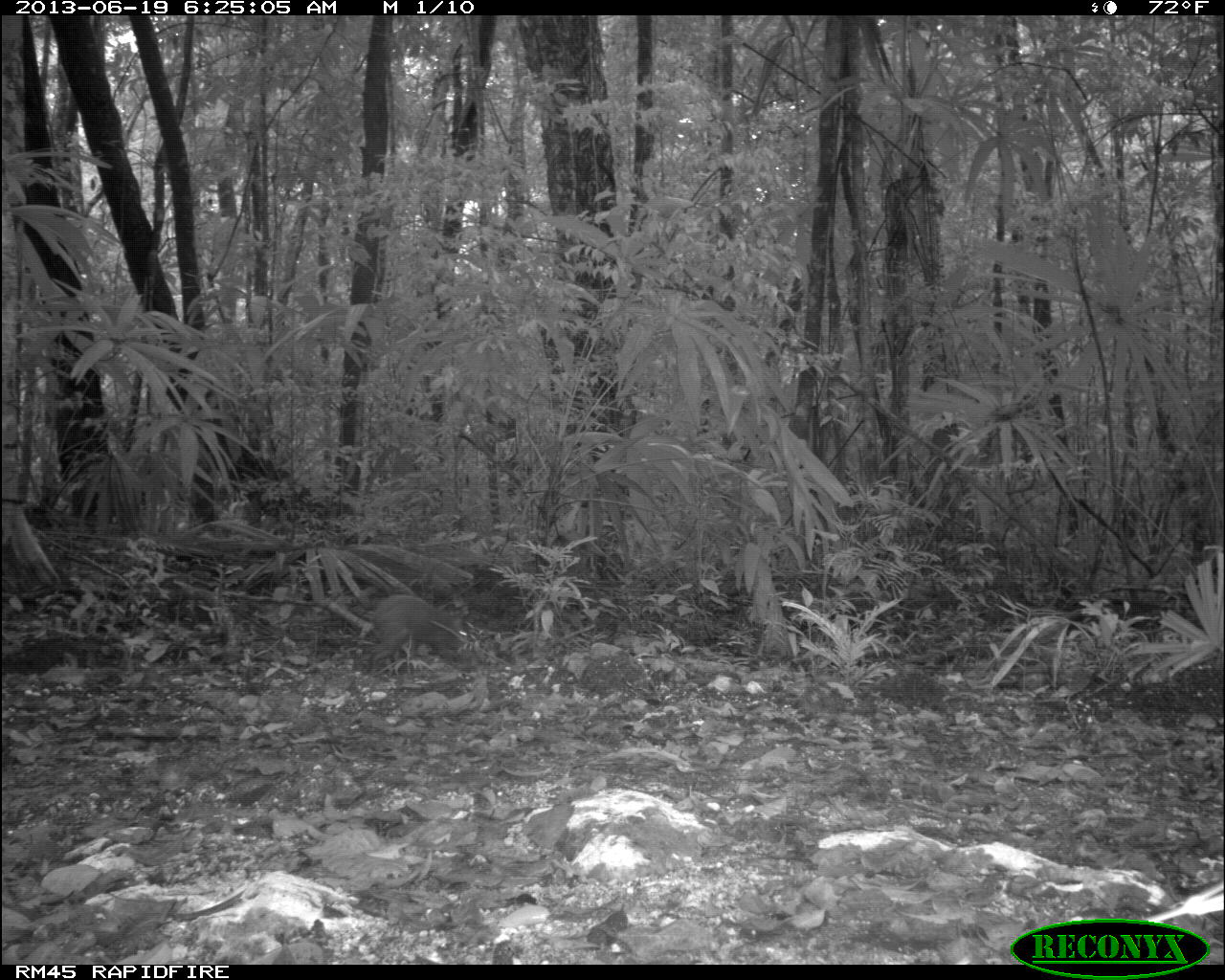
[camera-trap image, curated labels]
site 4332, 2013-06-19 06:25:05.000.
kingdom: Animalia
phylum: Chordata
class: Mammalia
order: Rodentia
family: Dasyproctidae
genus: Dasyprocta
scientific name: Dasyprocta punctata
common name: central american agouti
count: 1